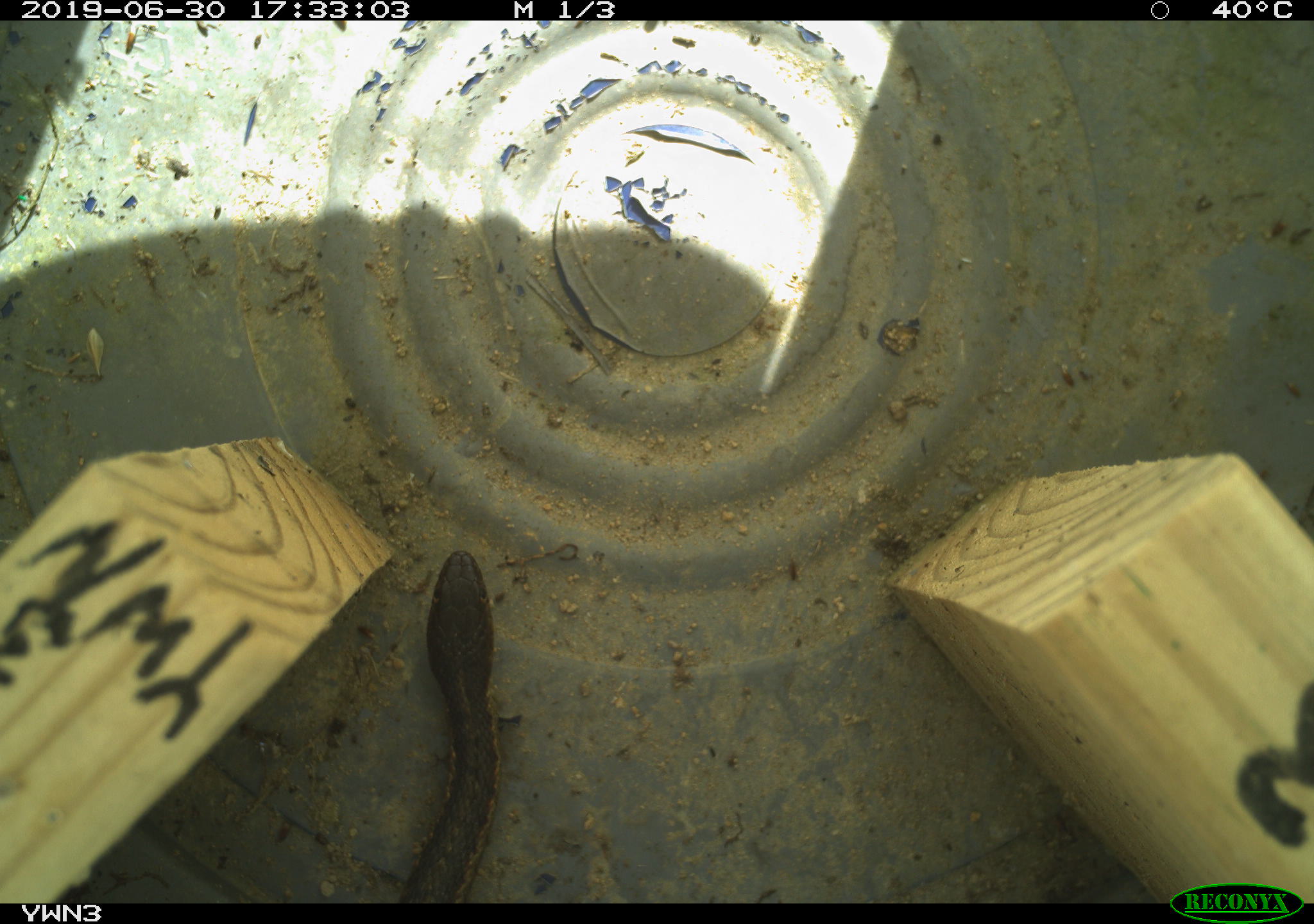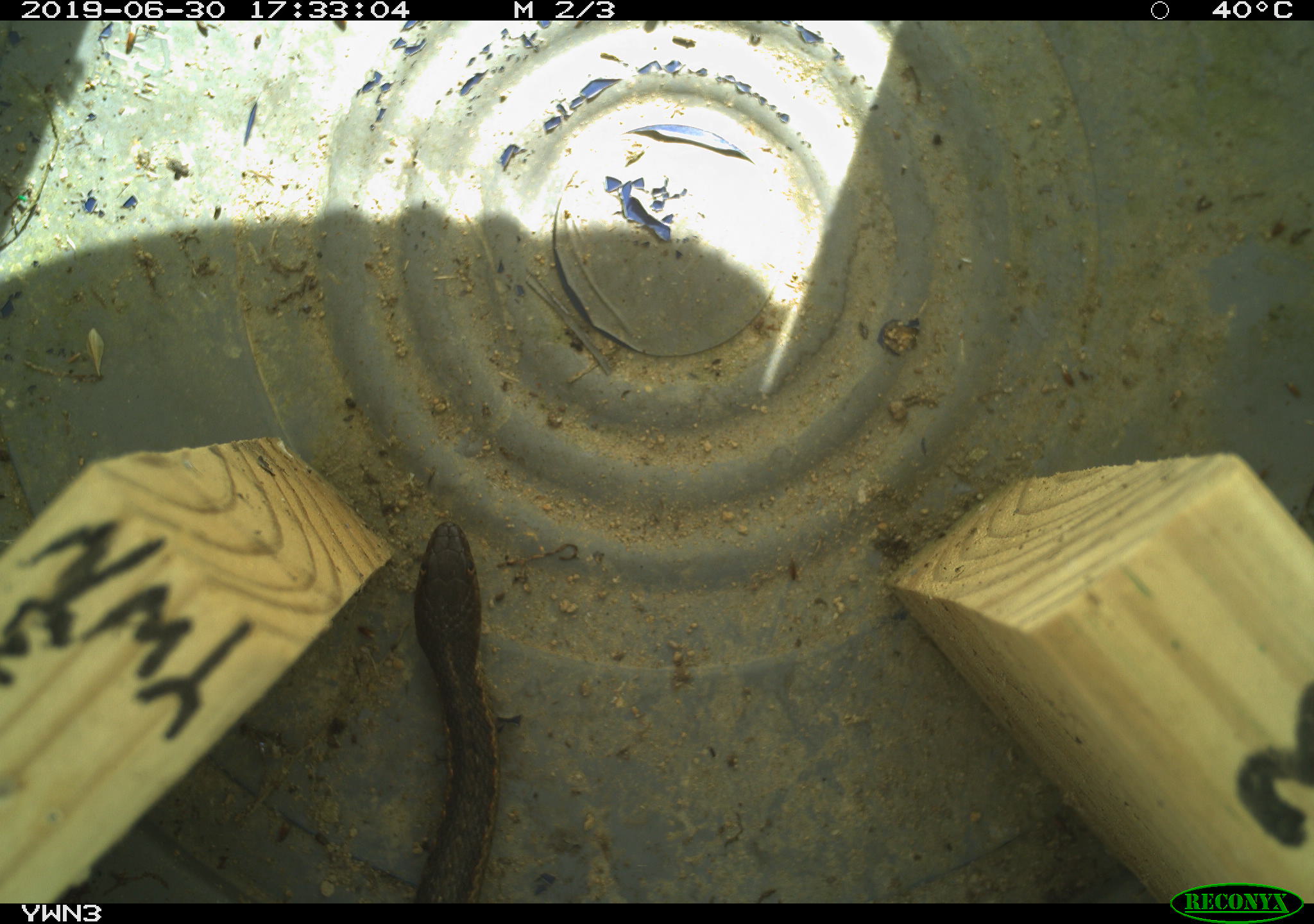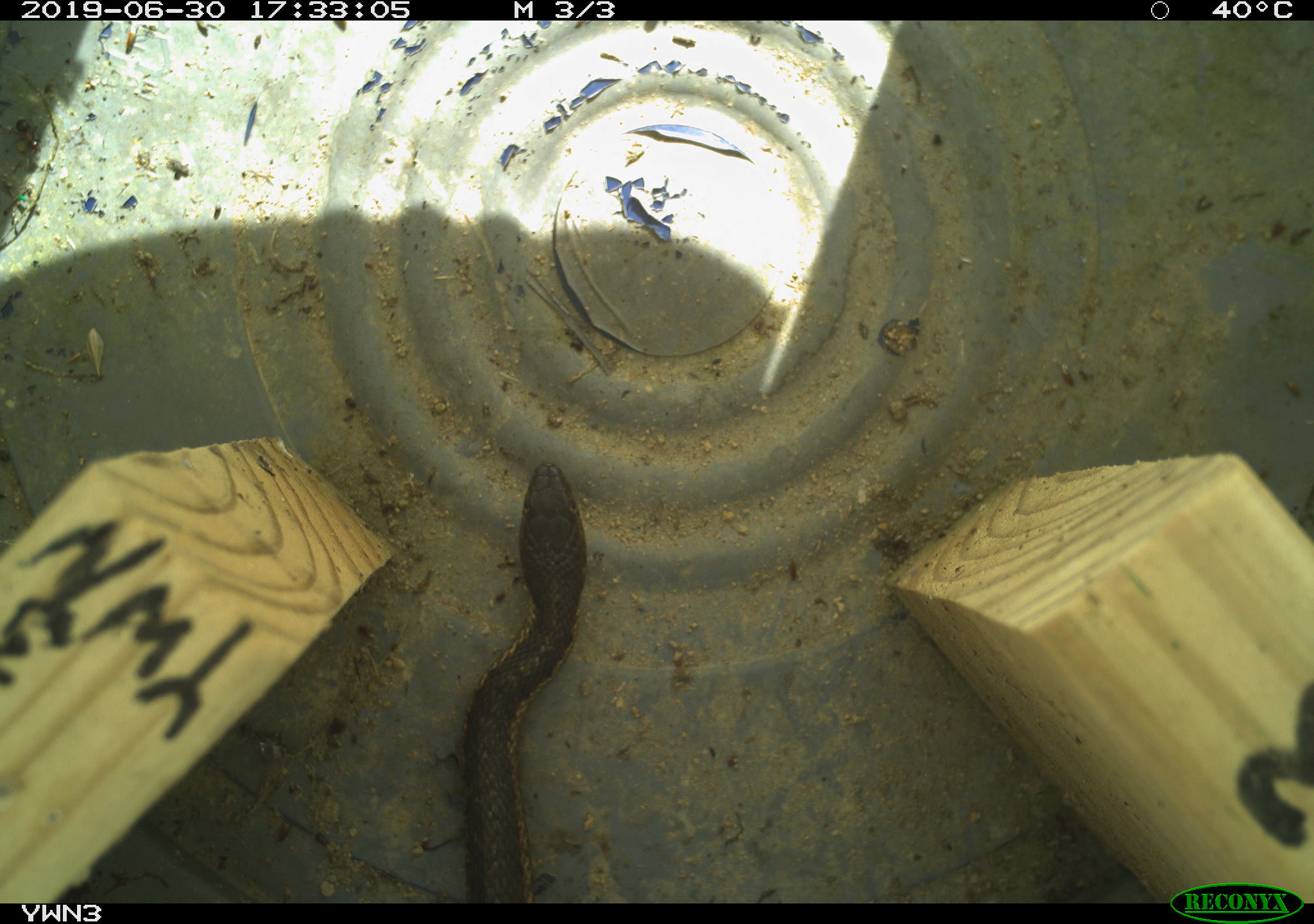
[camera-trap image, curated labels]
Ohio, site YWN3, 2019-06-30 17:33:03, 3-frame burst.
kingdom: Animalia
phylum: Chordata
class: Reptilia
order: Squamata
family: Colubridae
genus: Thamnophis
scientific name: Thamnophis sirtalis sirtalis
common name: eastern gartersnake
Eastern gartersnake (Thamnophis sirtalis sirtalis).